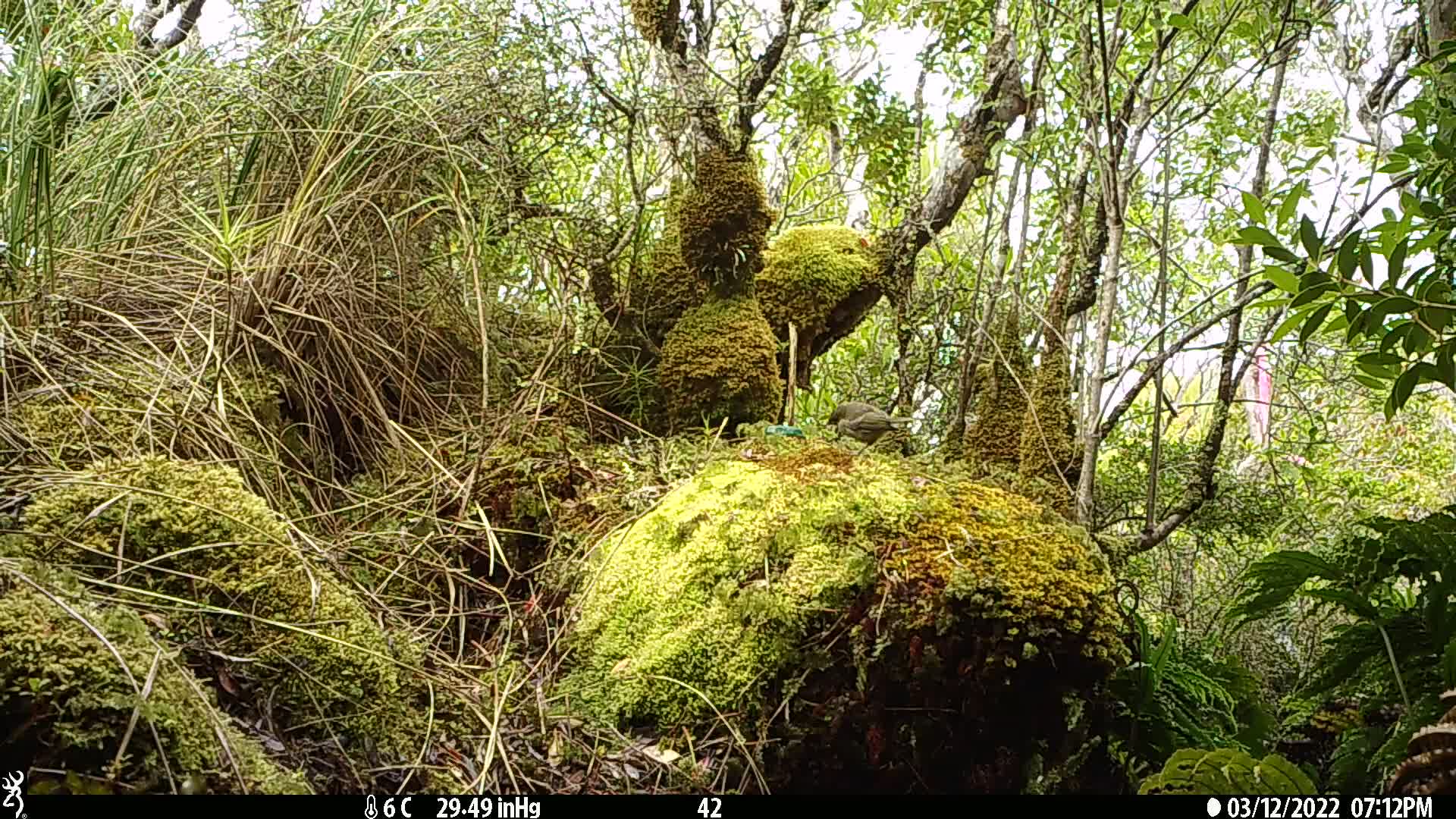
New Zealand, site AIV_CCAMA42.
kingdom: Animalia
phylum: Chordata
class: Aves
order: Passeriformes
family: Meliphagidae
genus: Anthornis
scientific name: Anthornis melanura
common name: new zealand bellbird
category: bellbird